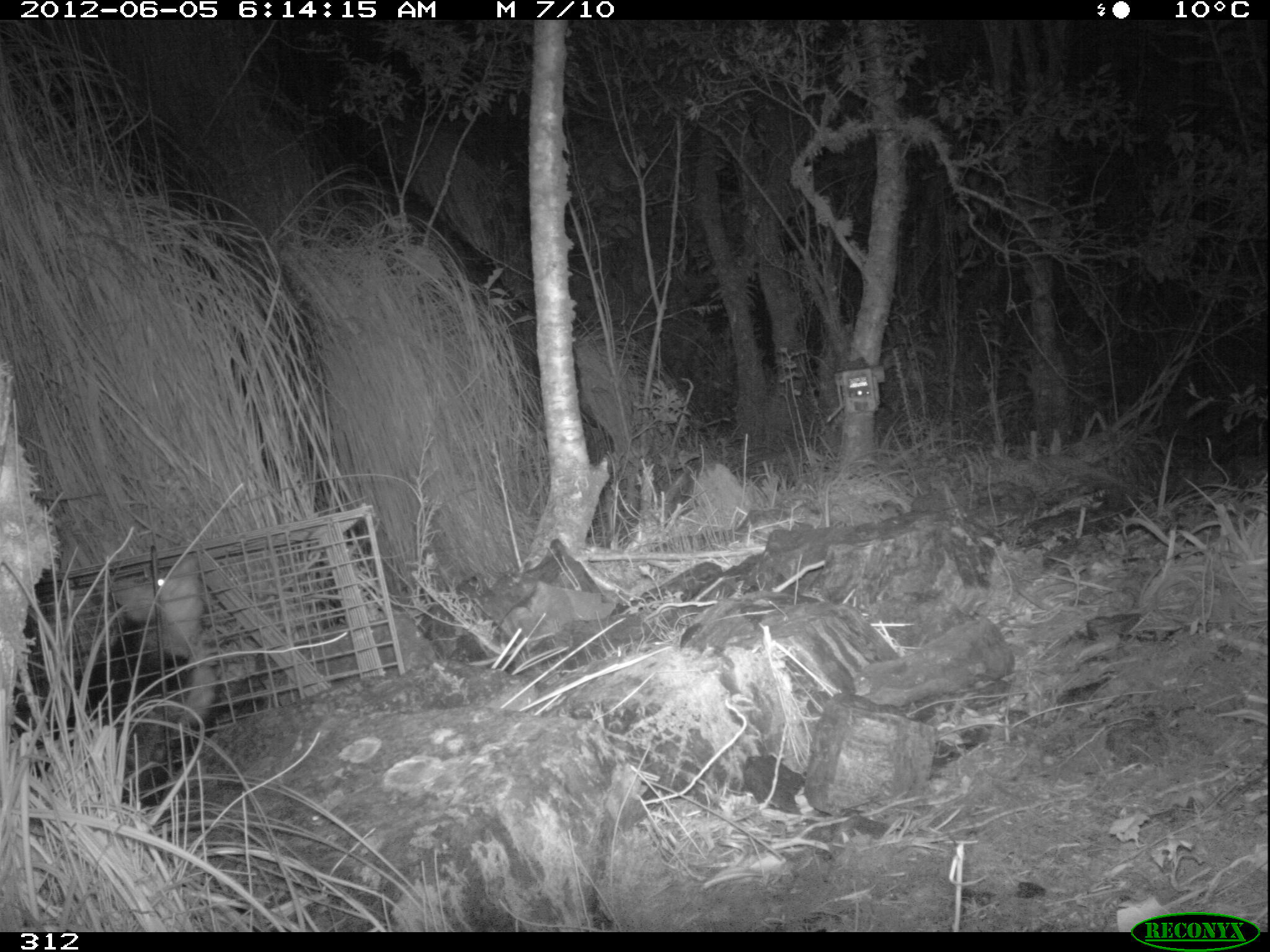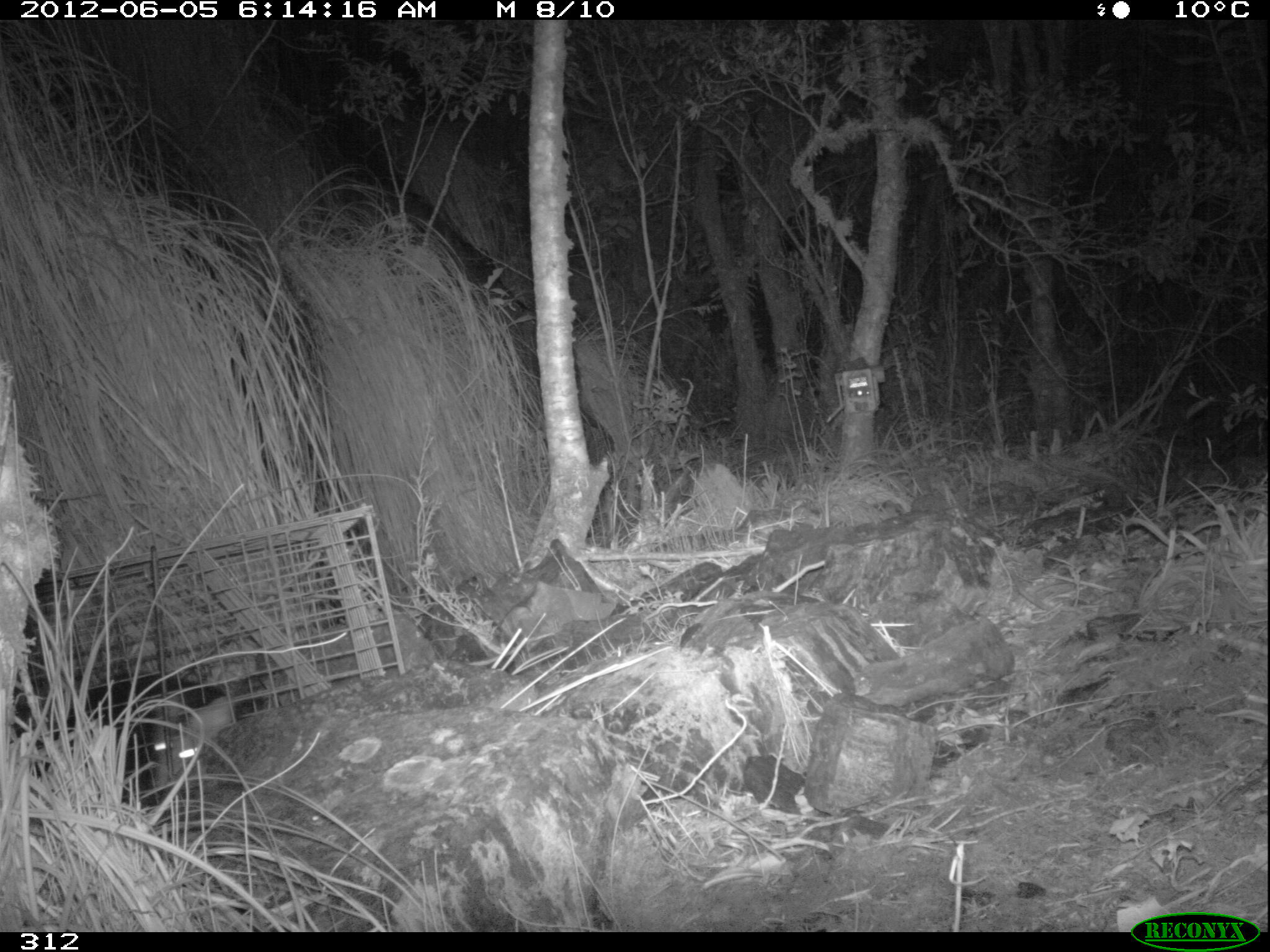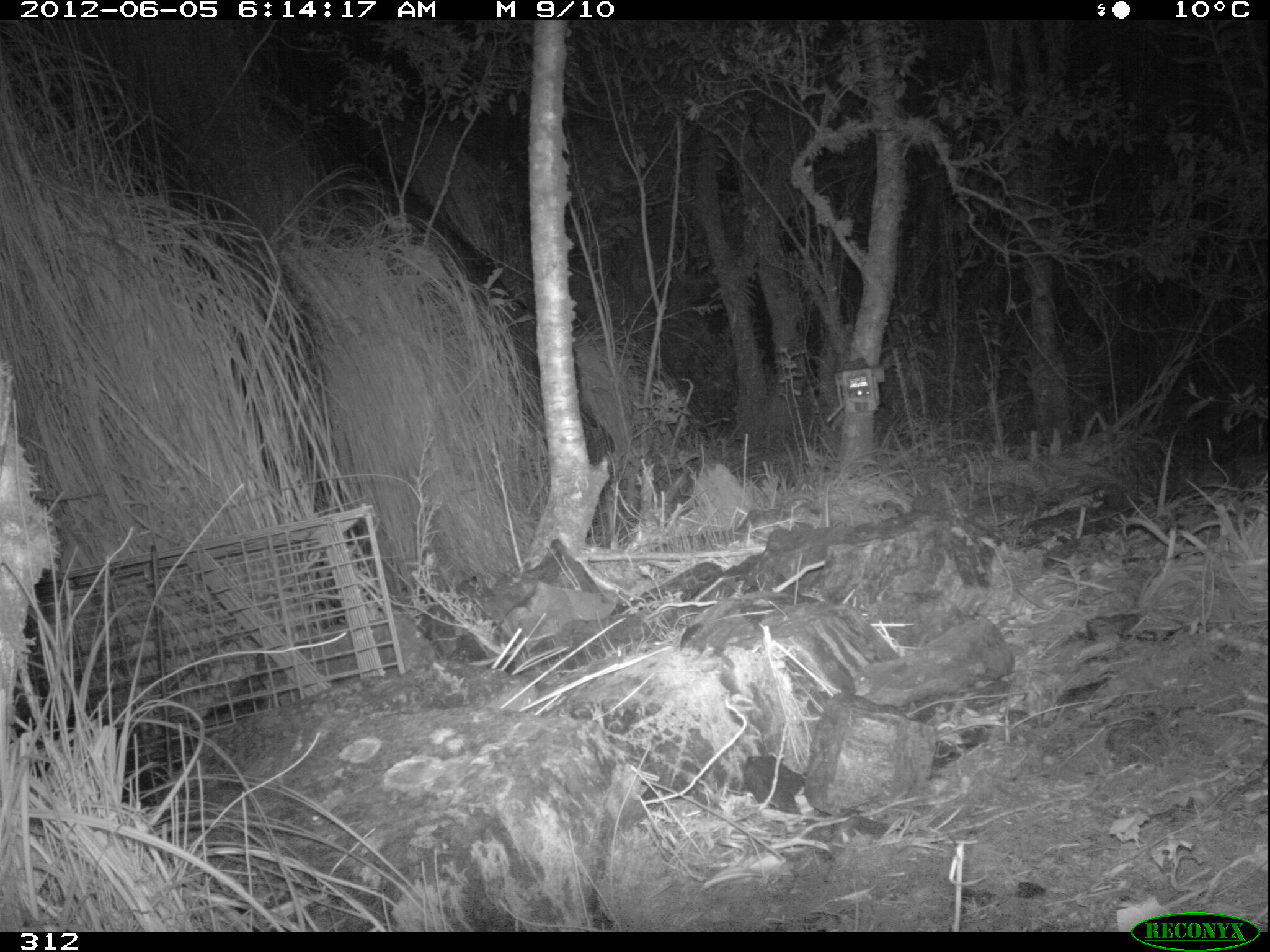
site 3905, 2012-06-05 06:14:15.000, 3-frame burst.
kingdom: Animalia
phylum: Chordata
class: Mammalia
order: Didelphimorphia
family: Didelphidae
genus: Didelphis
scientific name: Didelphis pernigra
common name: andean white-eared opossum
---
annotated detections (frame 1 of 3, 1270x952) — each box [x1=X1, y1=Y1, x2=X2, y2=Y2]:
didelphis pernigra: [x1=16, y1=549, x2=218, y2=803]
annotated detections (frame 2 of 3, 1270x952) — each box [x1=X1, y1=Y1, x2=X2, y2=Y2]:
didelphis pernigra: [x1=12, y1=668, x2=231, y2=808]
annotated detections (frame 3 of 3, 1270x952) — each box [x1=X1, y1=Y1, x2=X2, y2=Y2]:
didelphis pernigra: [x1=15, y1=713, x2=144, y2=802]